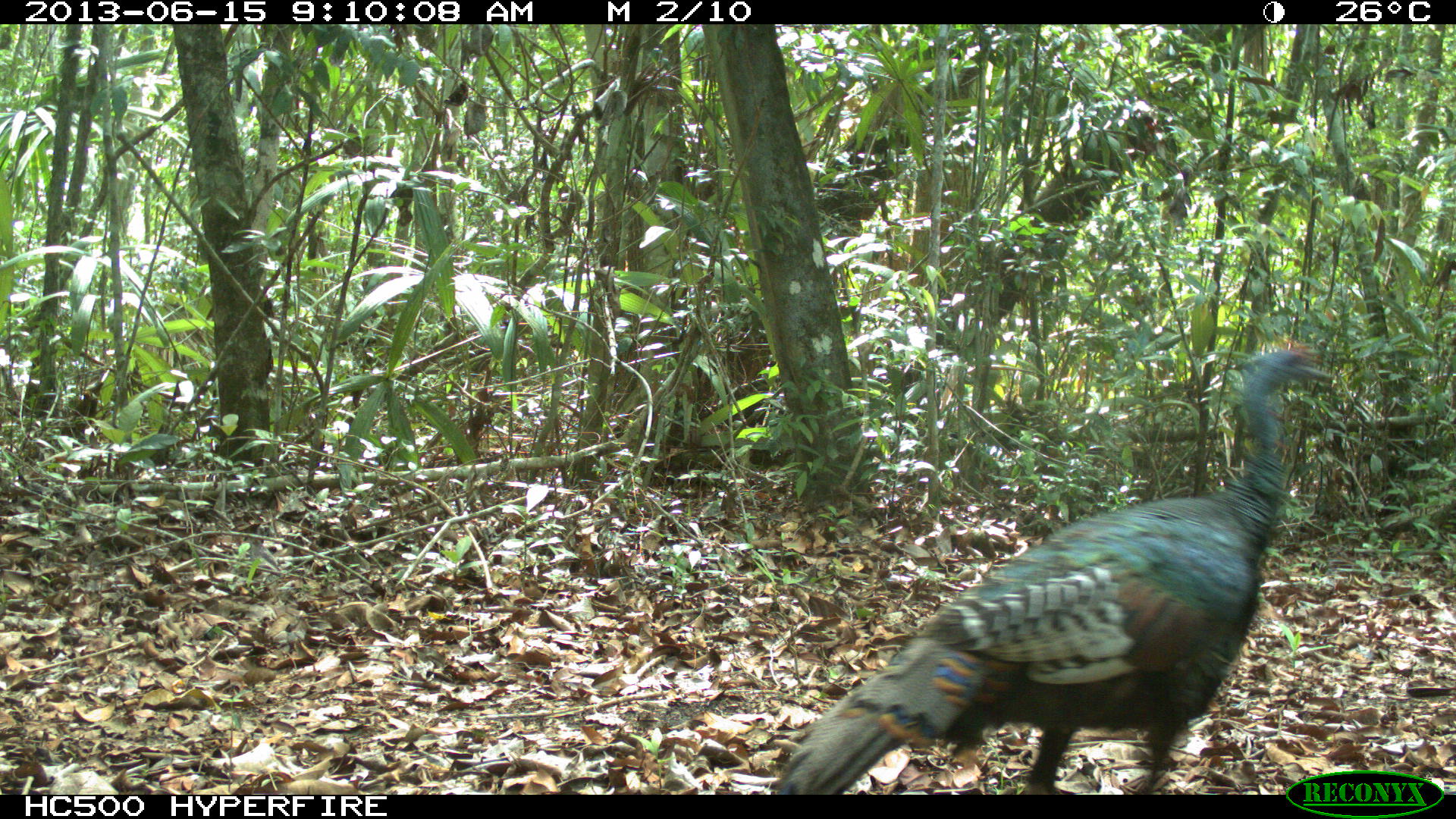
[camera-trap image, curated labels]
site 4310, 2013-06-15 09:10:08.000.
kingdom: Animalia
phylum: Chordata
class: Aves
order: Galliformes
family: Phasianidae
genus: Meleagris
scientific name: Meleagris ocellata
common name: ocellated turkey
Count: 1.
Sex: male.